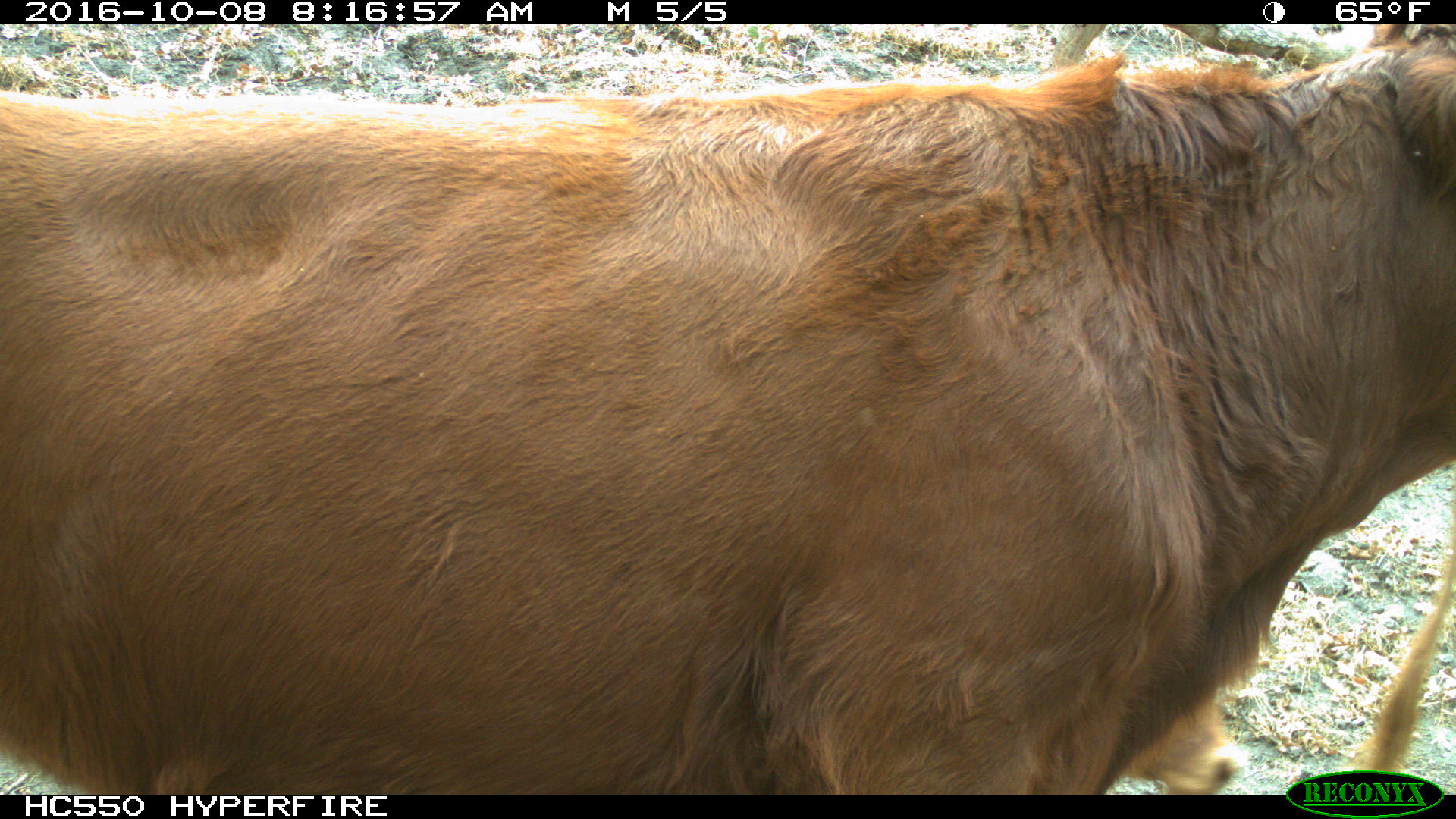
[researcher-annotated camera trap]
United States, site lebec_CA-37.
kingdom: Animalia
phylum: Chordata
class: Mammalia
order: Artiodactyla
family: Bovidae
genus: Bos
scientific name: Bos taurus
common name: domestic cow